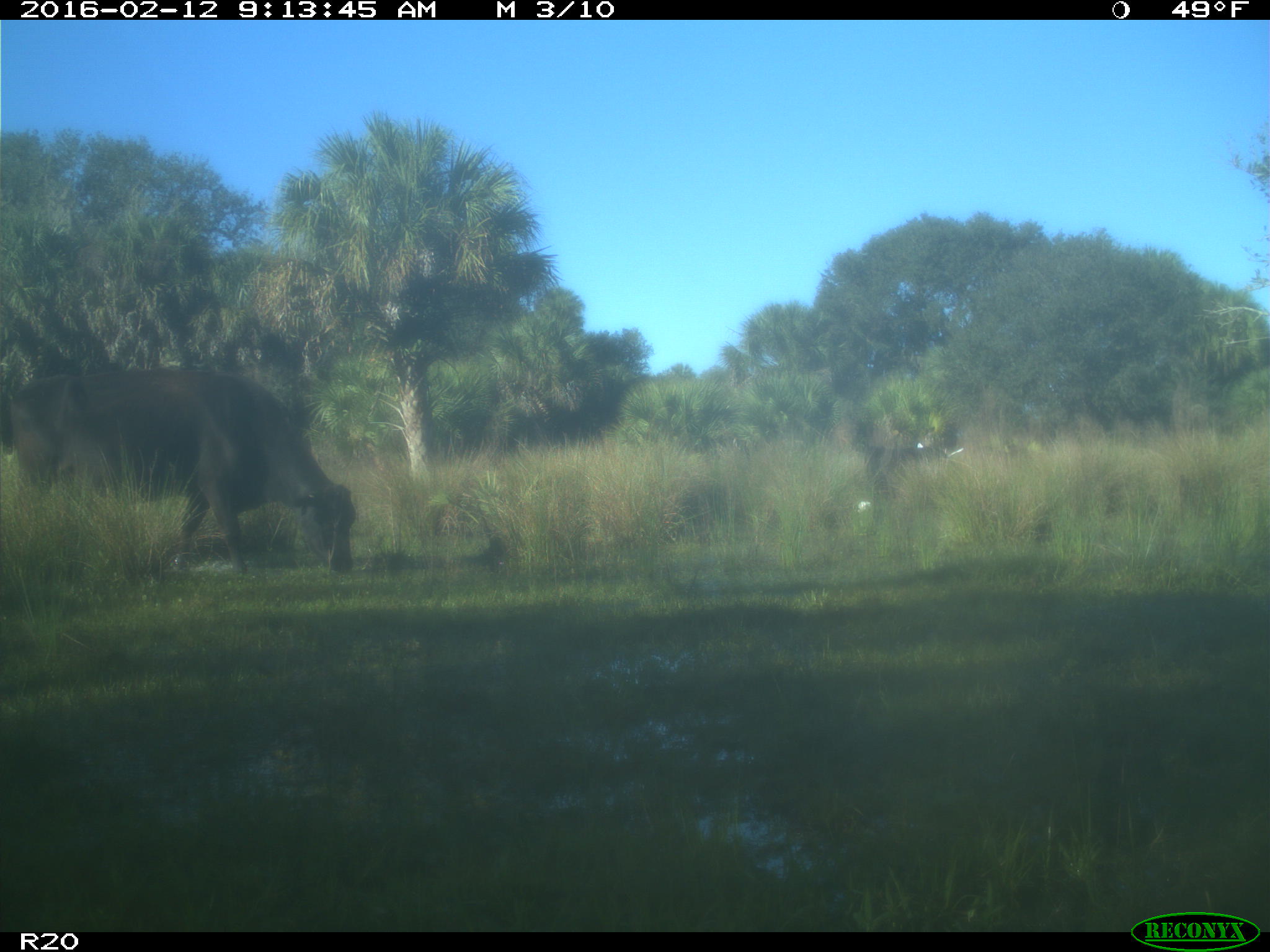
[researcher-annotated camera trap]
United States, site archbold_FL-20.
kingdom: Animalia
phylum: Chordata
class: Mammalia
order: Artiodactyla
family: Bovidae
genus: Bos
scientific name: Bos taurus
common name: domestic cow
Bos taurus (domestic cow).